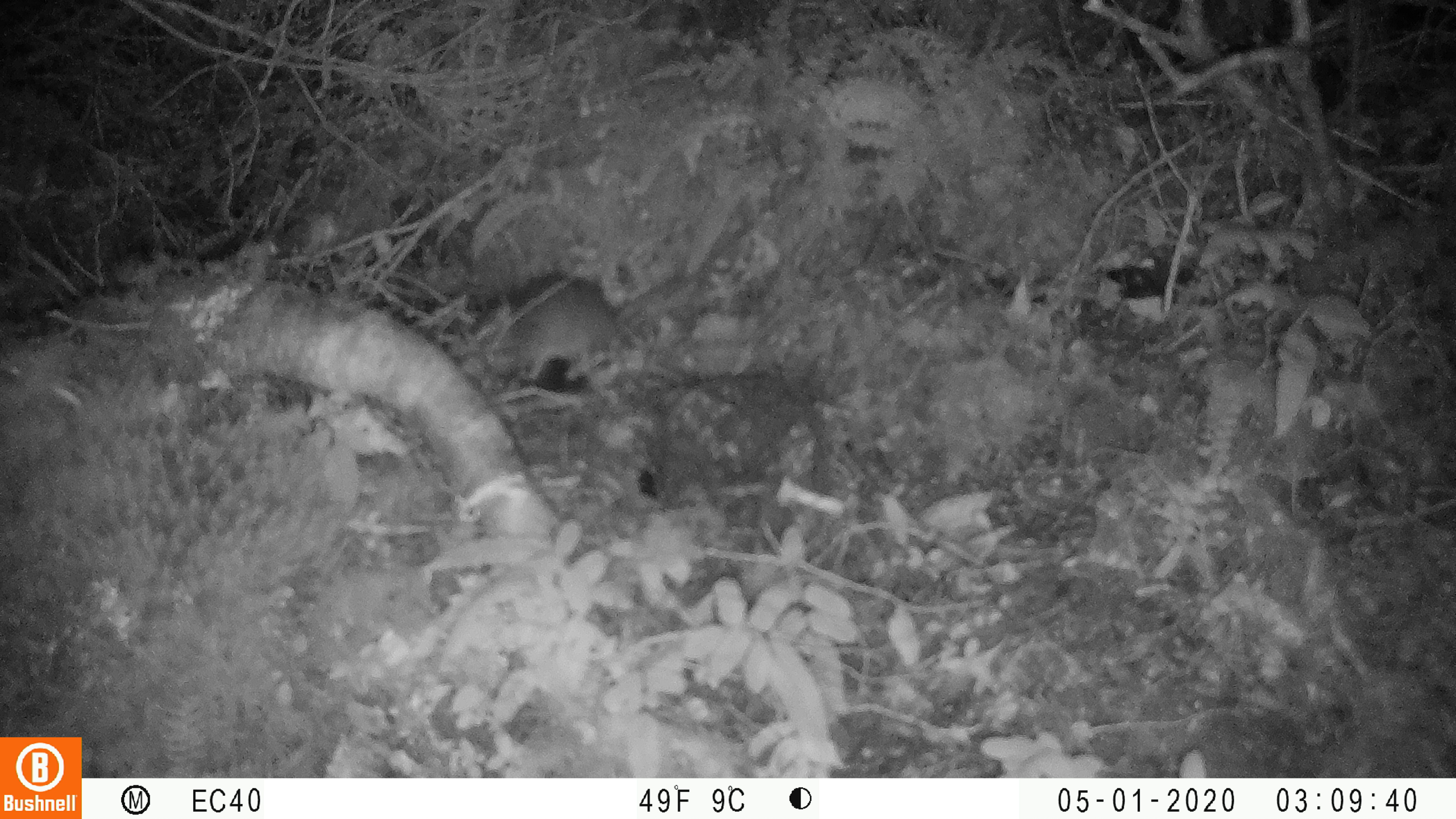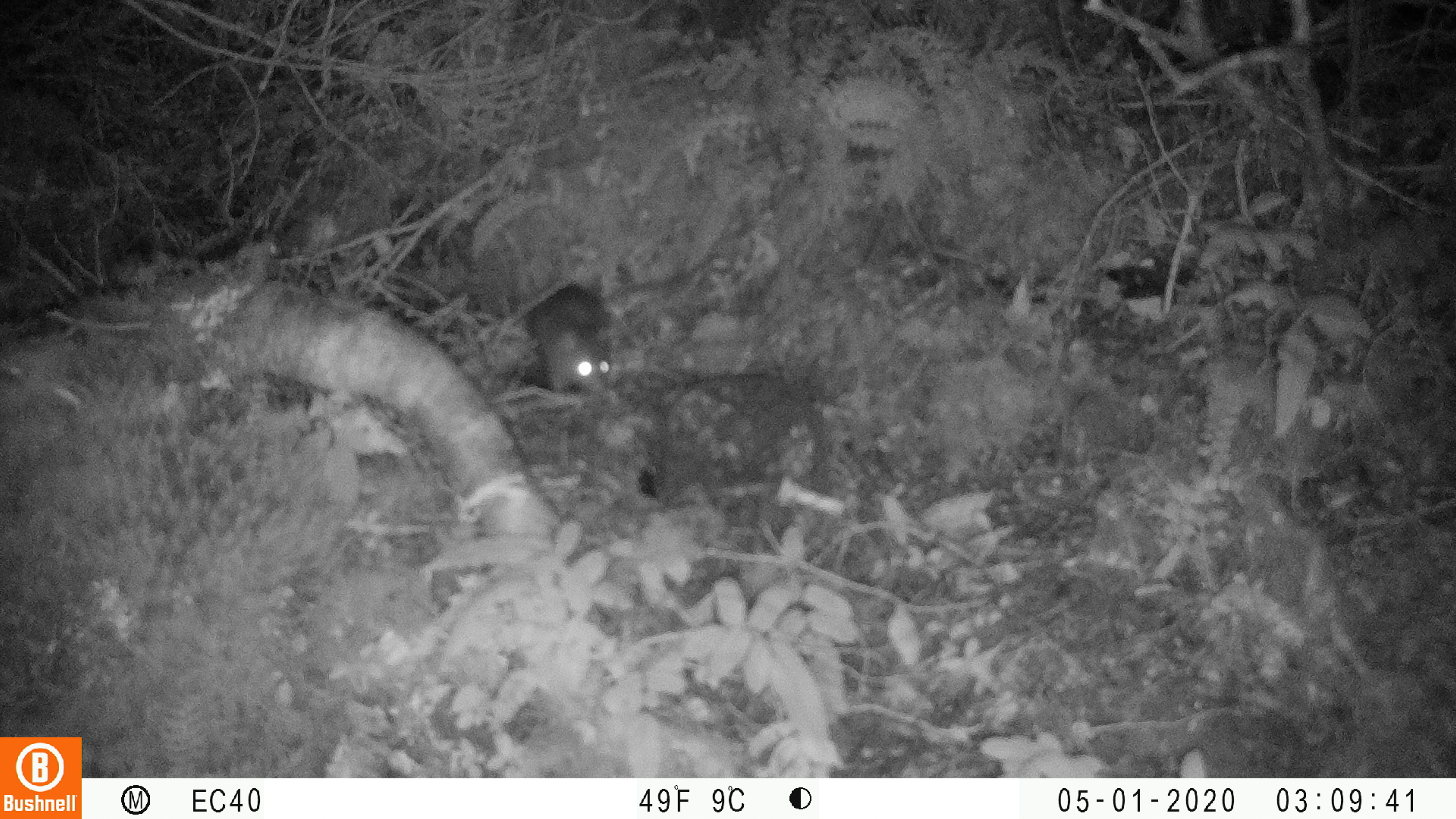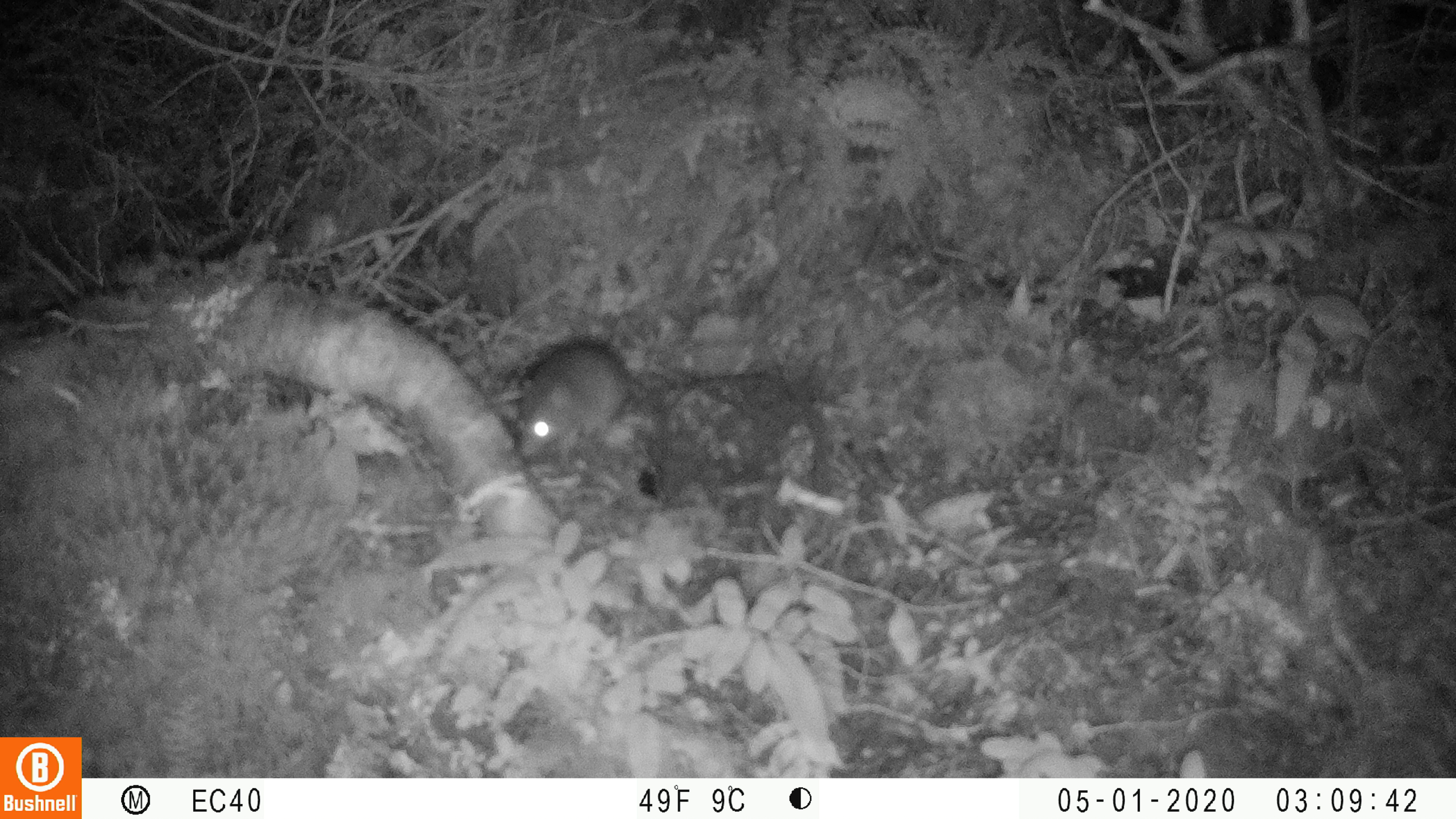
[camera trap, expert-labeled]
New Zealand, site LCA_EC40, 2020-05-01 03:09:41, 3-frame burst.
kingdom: Animalia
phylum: Chordata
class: Mammalia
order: Rodentia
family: Muridae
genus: Rattus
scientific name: Rattus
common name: rat